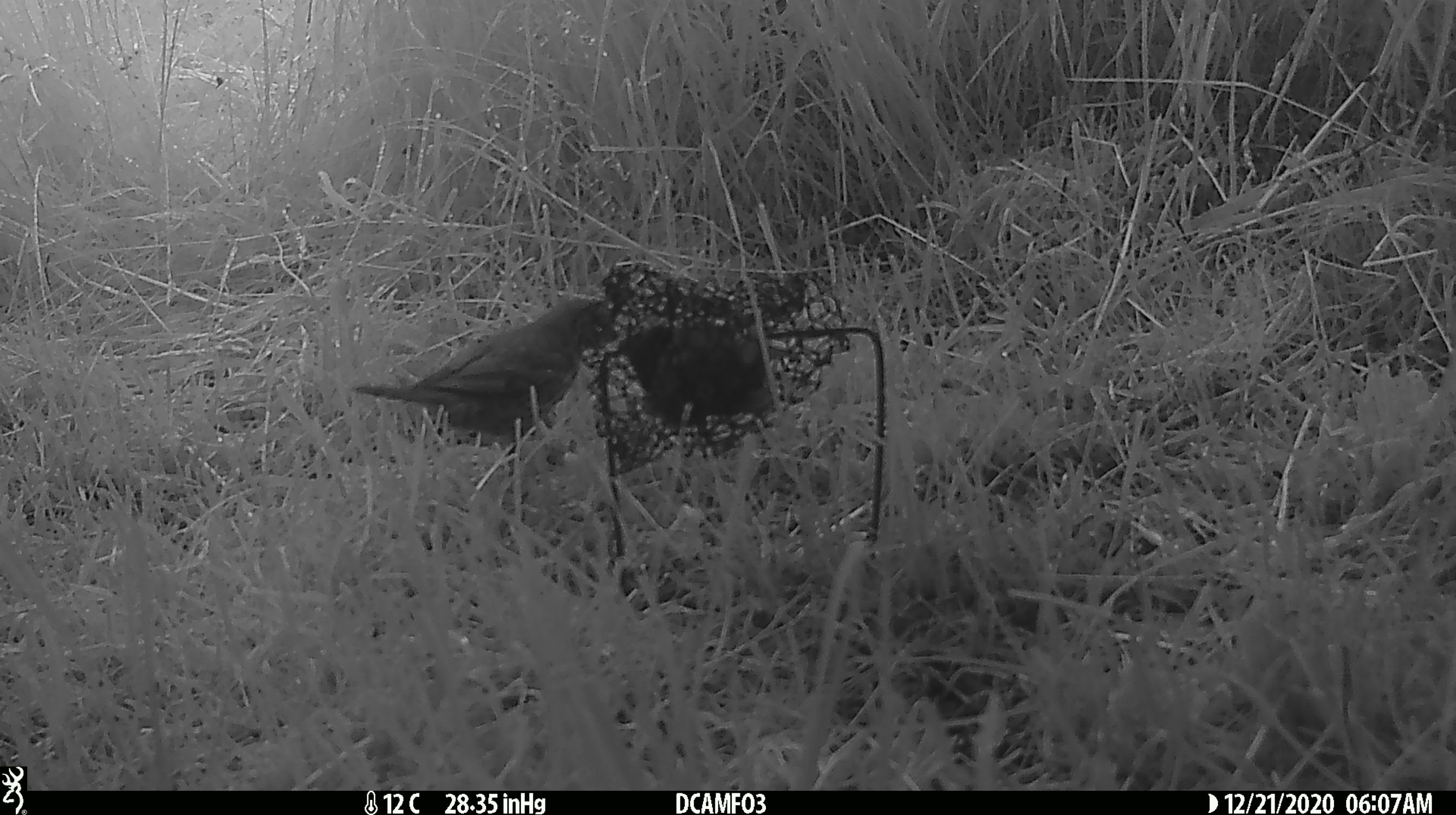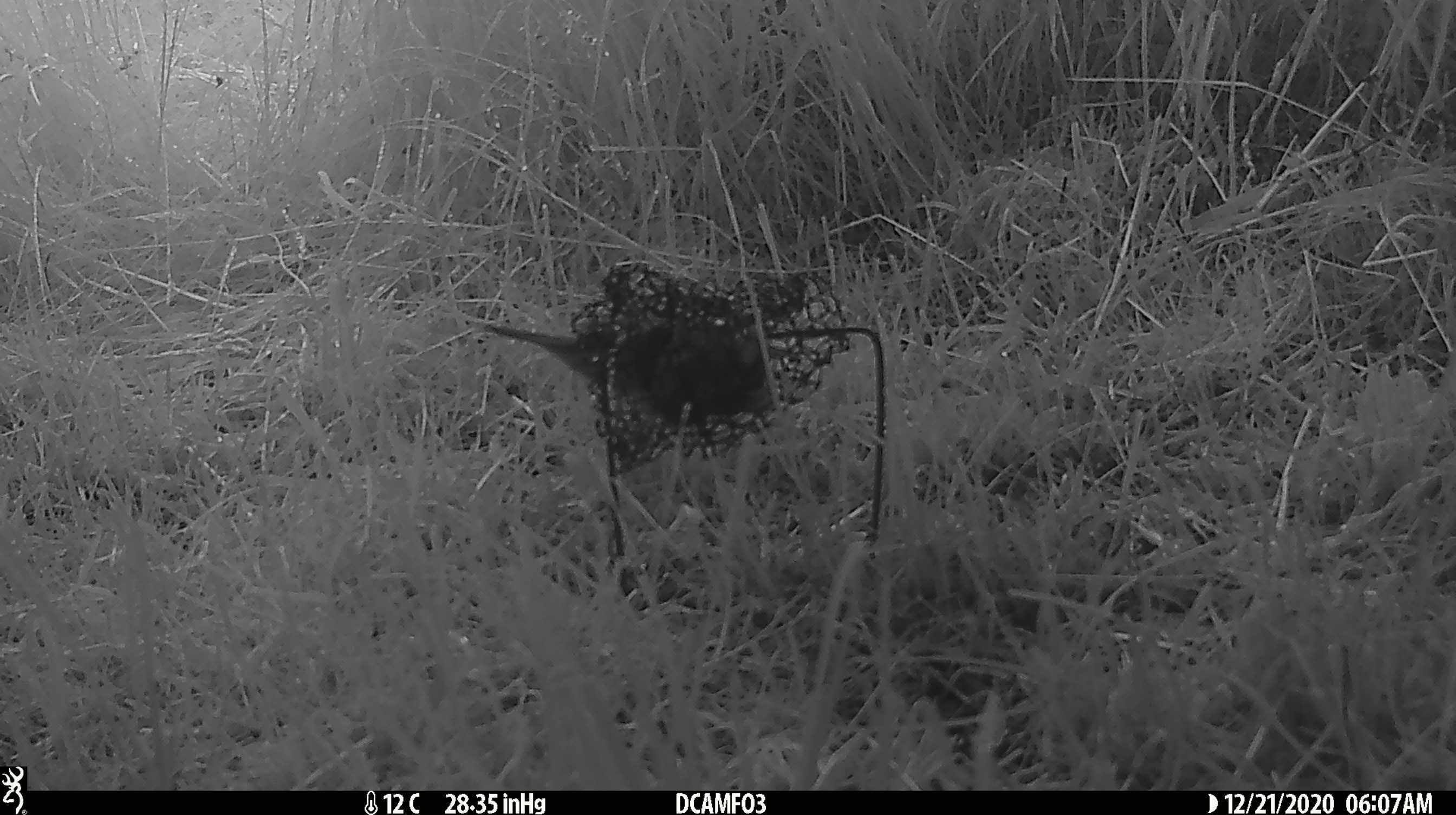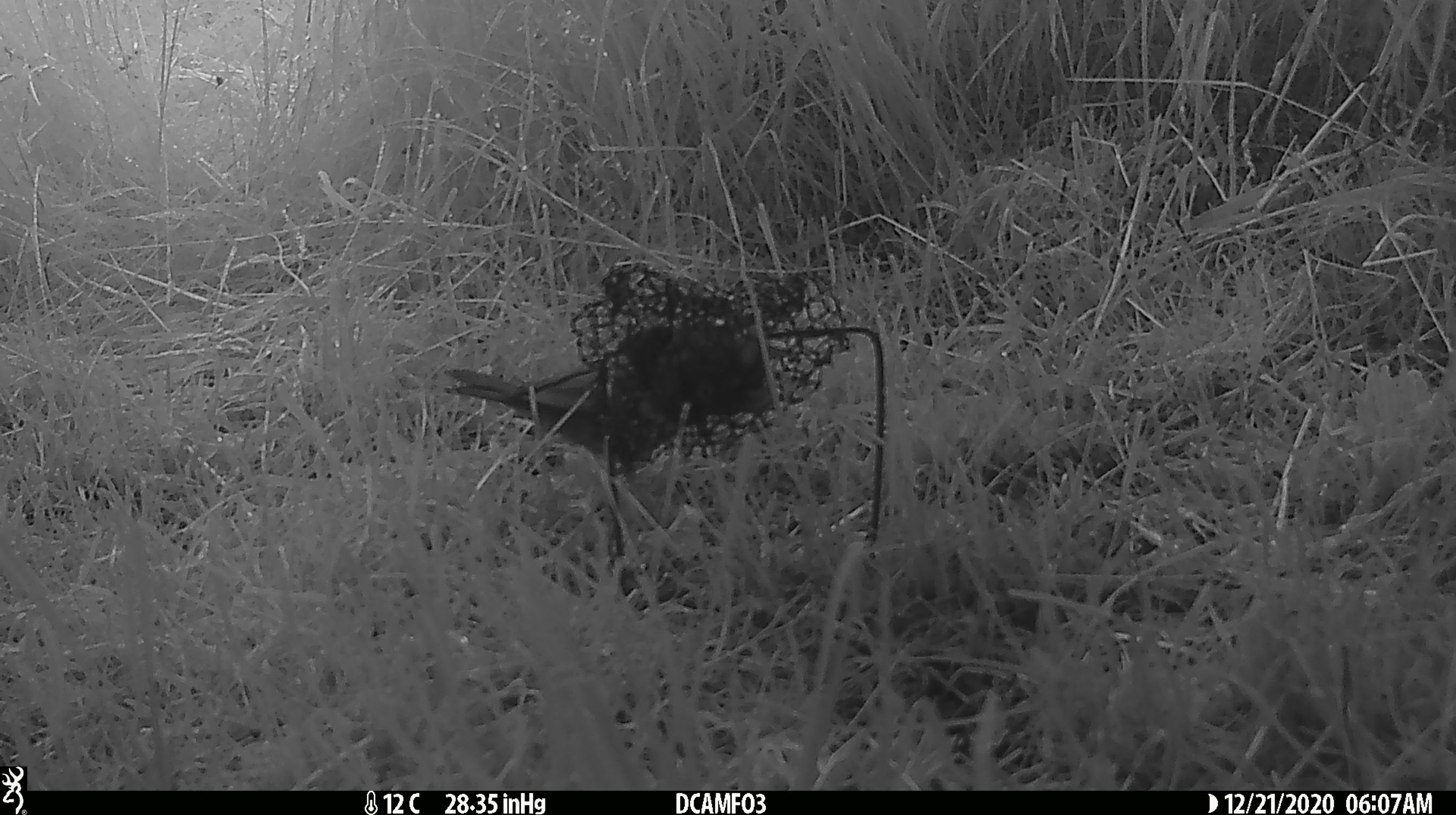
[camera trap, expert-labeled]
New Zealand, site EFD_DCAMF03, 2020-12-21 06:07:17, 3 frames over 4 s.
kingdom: Animalia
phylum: Chordata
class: Aves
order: Passeriformes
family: Turdidae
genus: Turdus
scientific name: Turdus philomelos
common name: song thrush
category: thrush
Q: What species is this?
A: Thrush (song thrush) (Turdus philomelos).